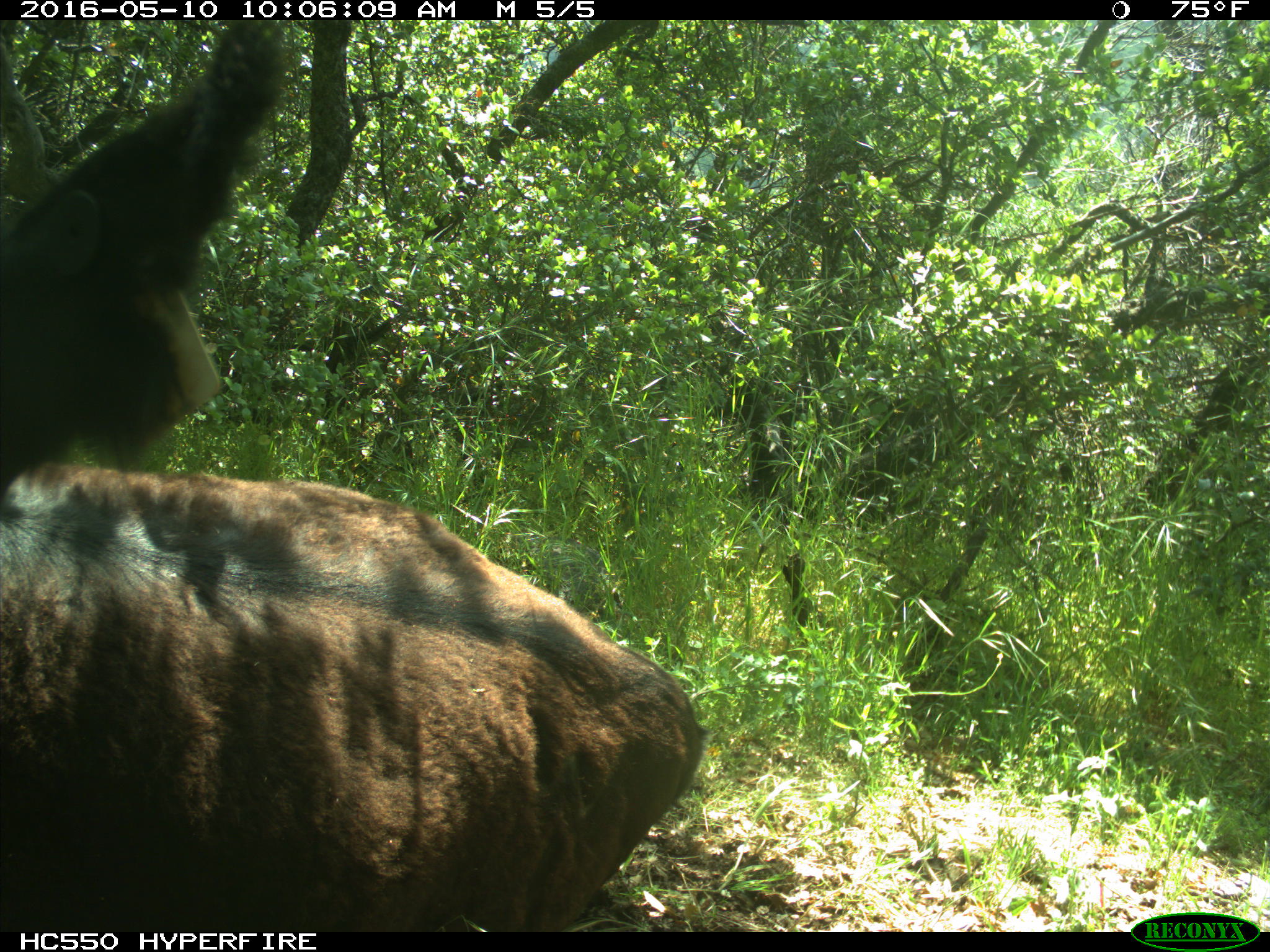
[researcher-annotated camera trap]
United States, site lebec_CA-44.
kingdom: Animalia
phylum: Chordata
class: Mammalia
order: Artiodactyla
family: Bovidae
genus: Bos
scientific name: Bos taurus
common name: domestic cow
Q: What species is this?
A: Bos taurus (domestic cow).